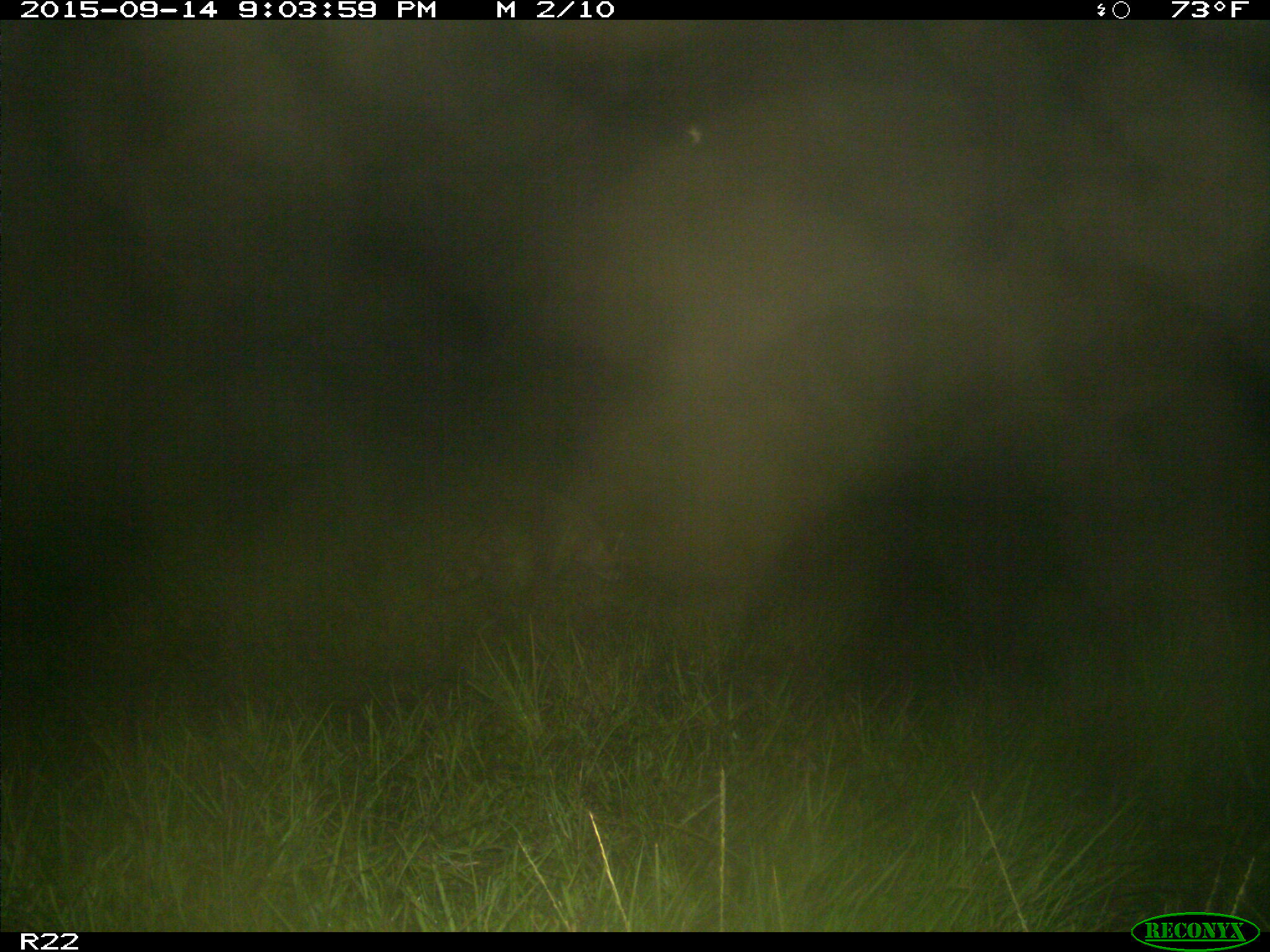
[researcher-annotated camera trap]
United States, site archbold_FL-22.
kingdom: Animalia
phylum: Chordata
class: Mammalia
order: Carnivora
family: Procyonidae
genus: Procyon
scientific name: Procyon lotor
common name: common raccoon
Procyon lotor (common raccoon).